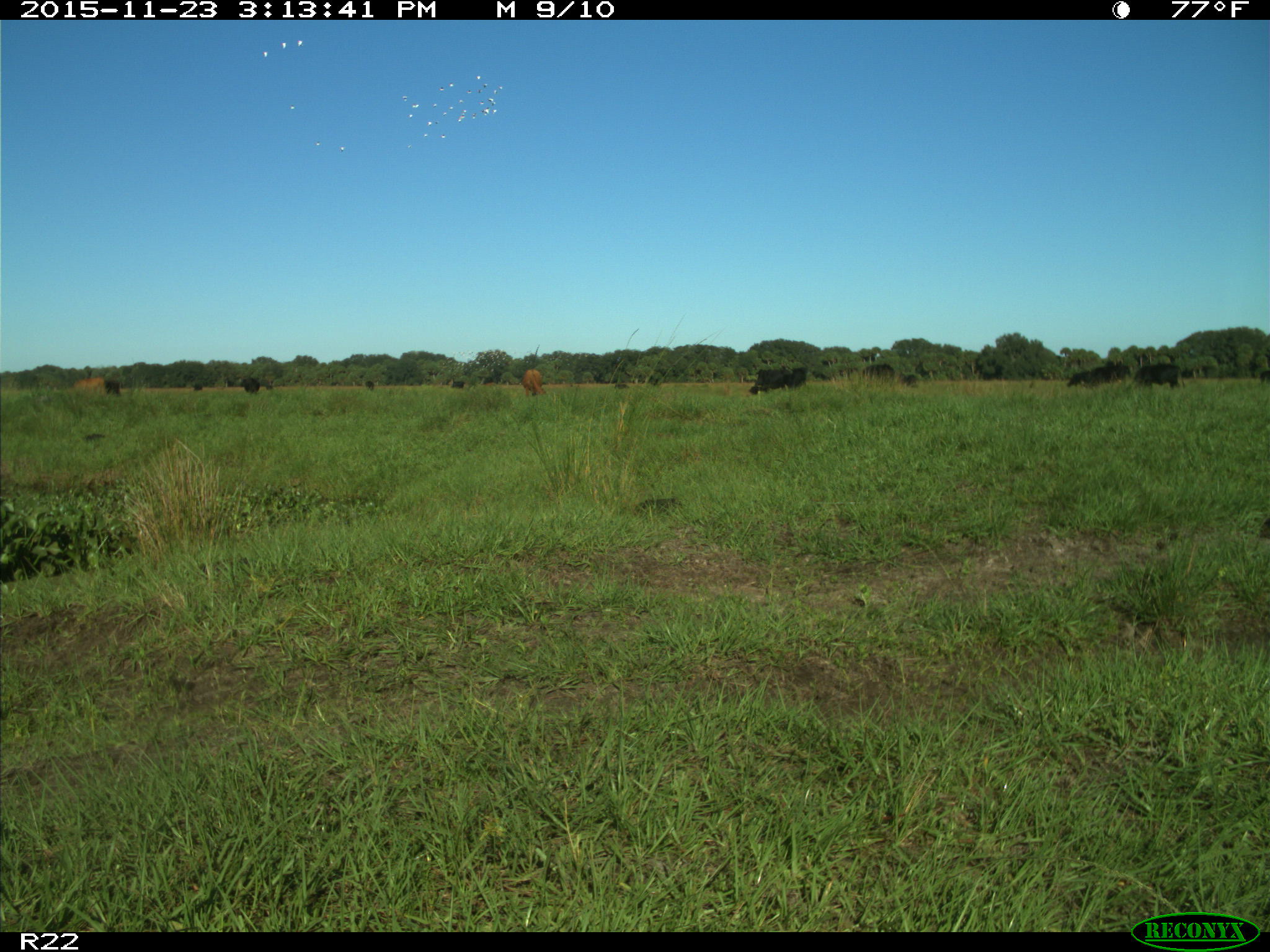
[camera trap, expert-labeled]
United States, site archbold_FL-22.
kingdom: Animalia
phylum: Chordata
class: Mammalia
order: Artiodactyla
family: Bovidae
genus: Bos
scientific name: Bos taurus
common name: domestic cow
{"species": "Bos taurus (domestic cow)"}